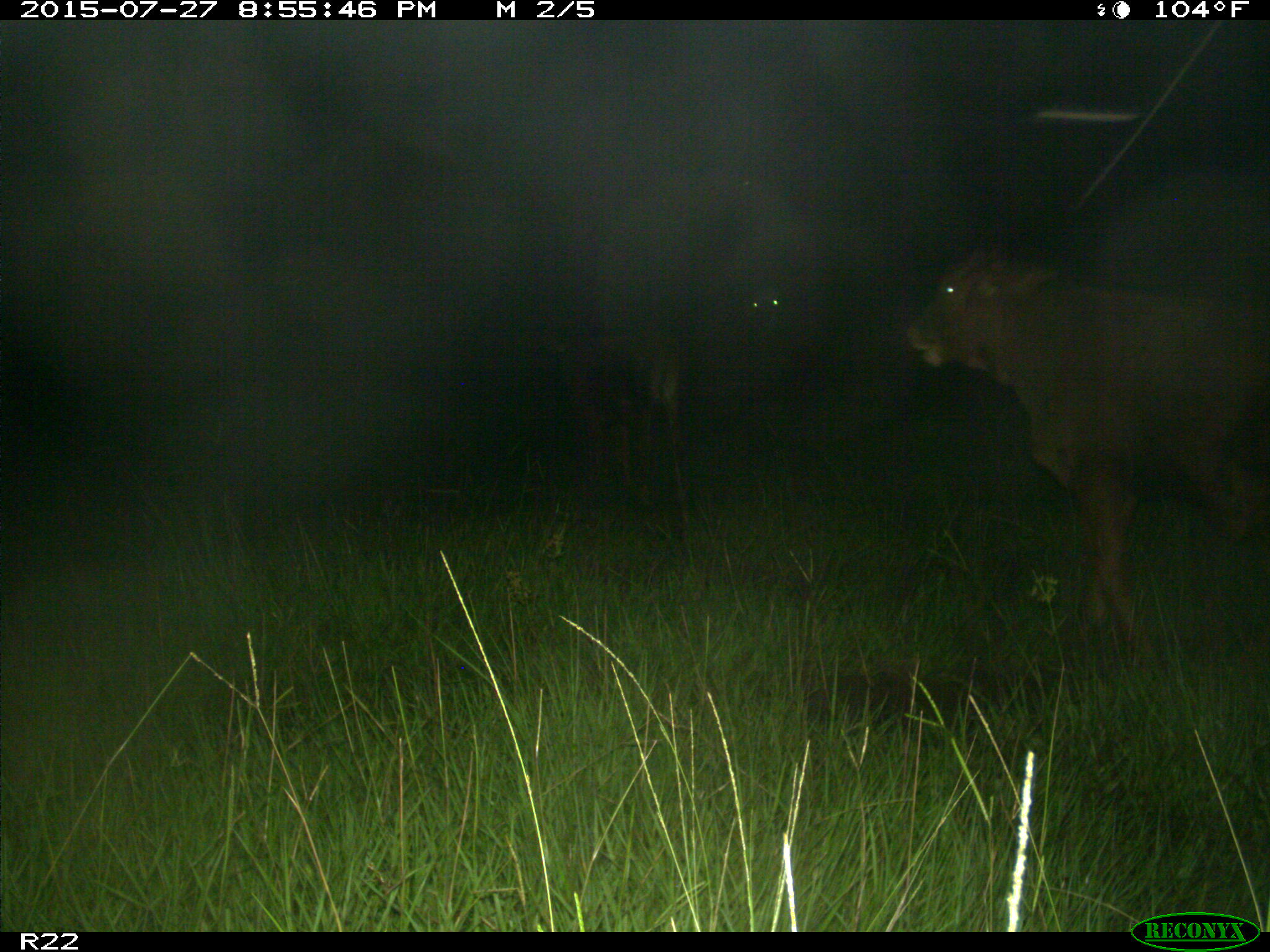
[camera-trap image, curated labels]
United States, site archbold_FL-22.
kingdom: Animalia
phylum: Chordata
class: Mammalia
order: Artiodactyla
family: Bovidae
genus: Bos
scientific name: Bos taurus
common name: domestic cow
Bos taurus (domestic cow).